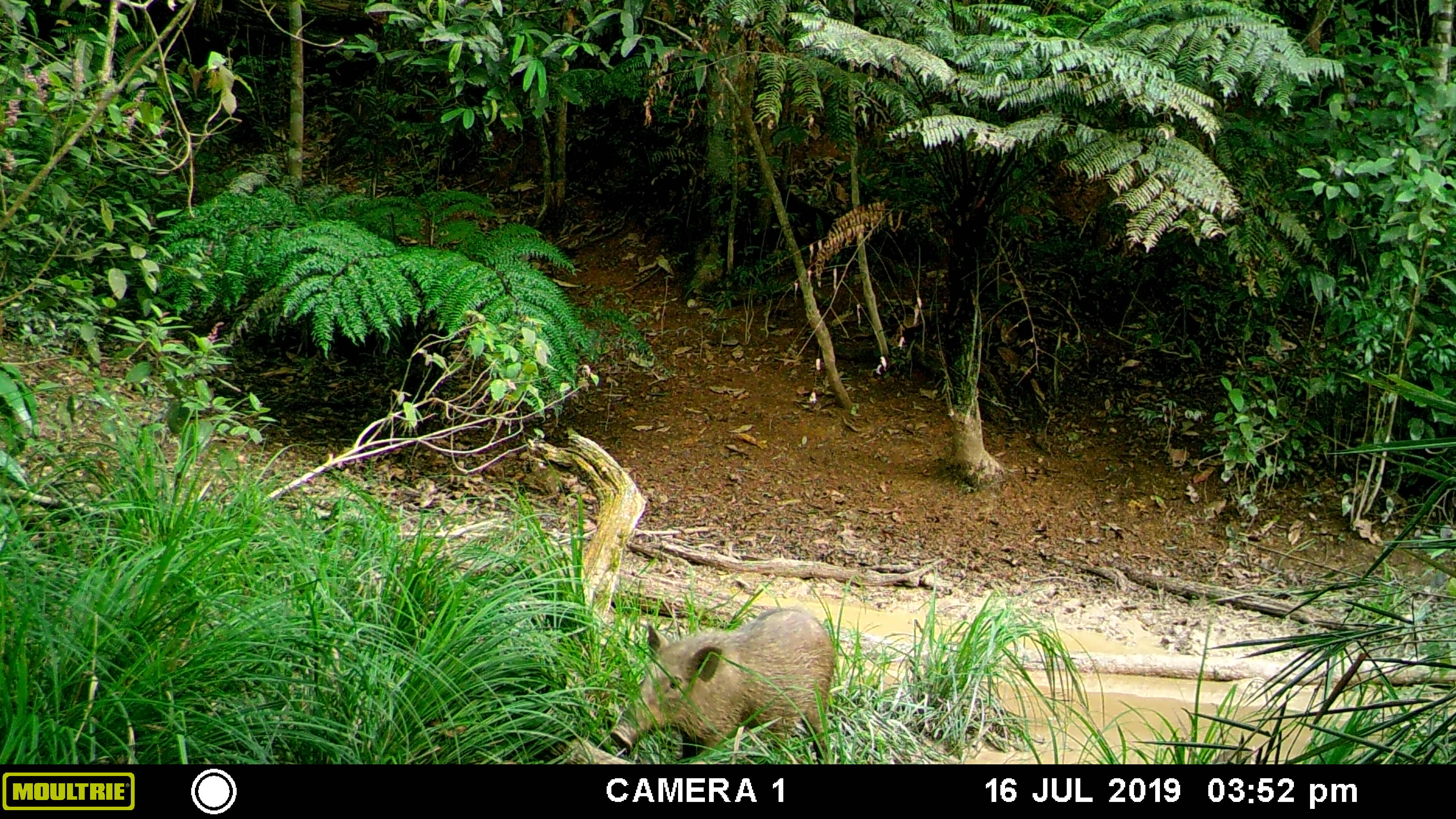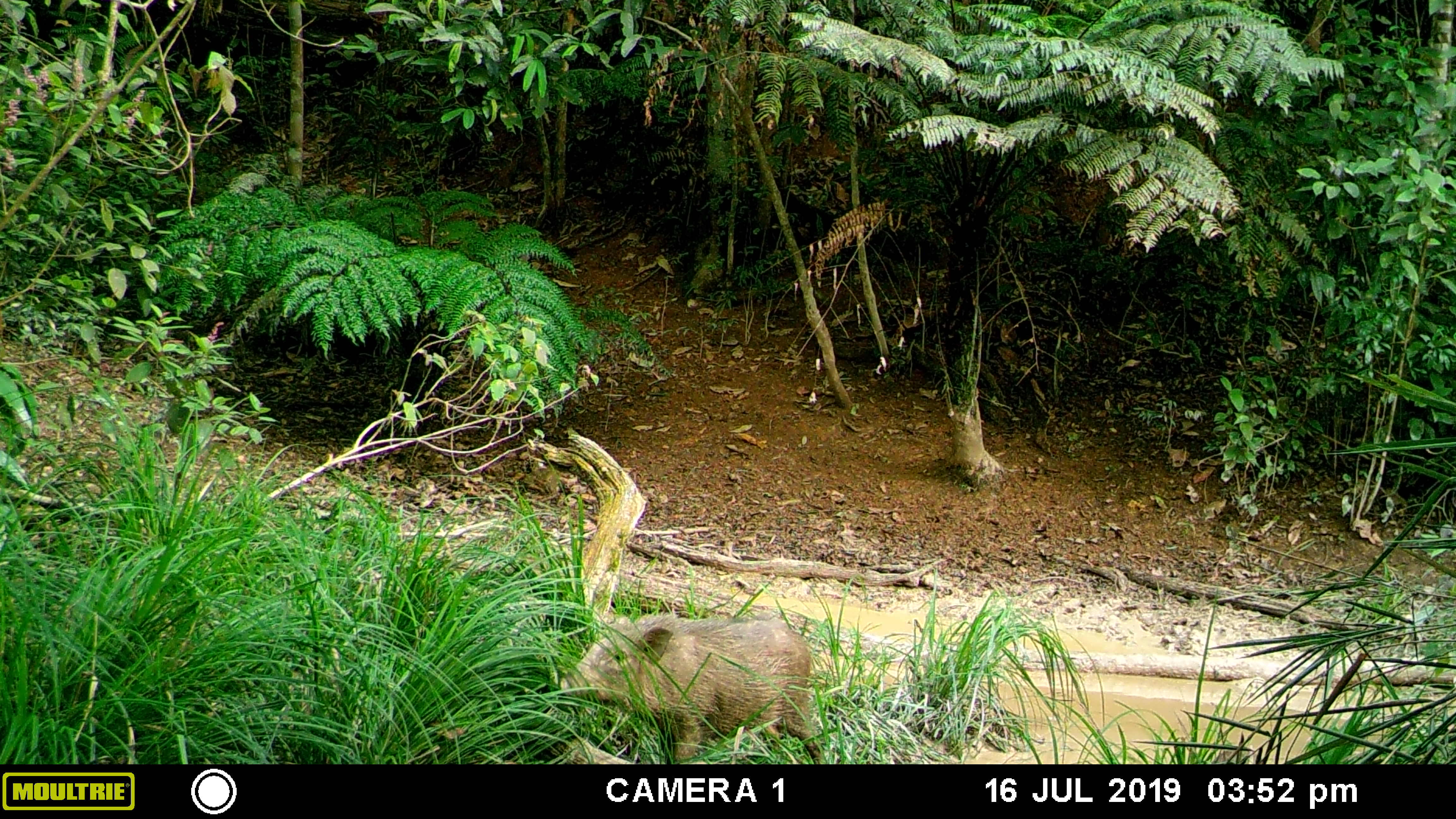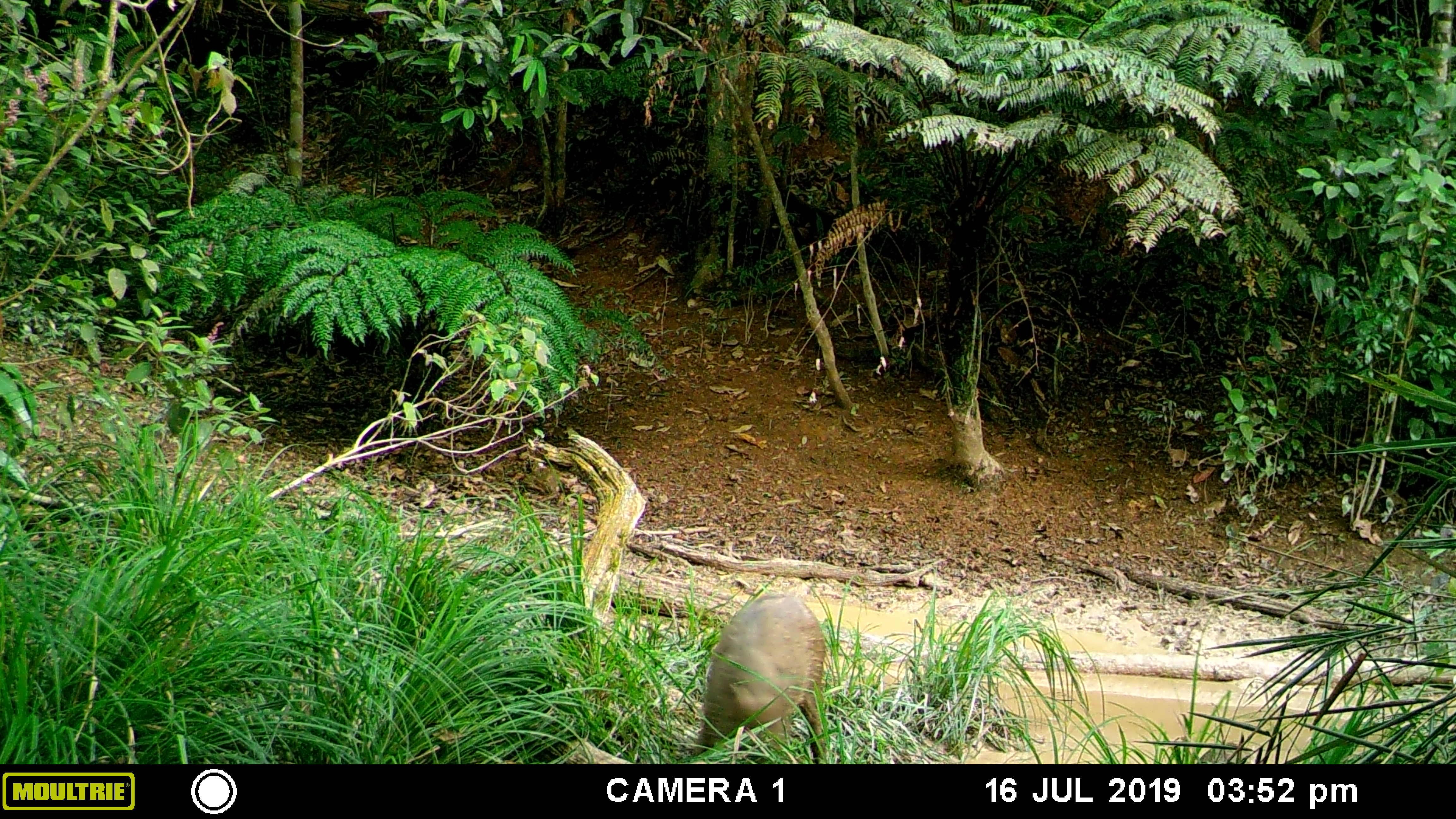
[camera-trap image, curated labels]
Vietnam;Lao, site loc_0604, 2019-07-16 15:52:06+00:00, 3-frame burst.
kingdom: Animalia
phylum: Chordata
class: Mammalia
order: Artiodactyla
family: Suidae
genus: Sus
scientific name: Sus scrofa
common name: eurasian wild pig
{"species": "eurasian wild pig (Sus scrofa)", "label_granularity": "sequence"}